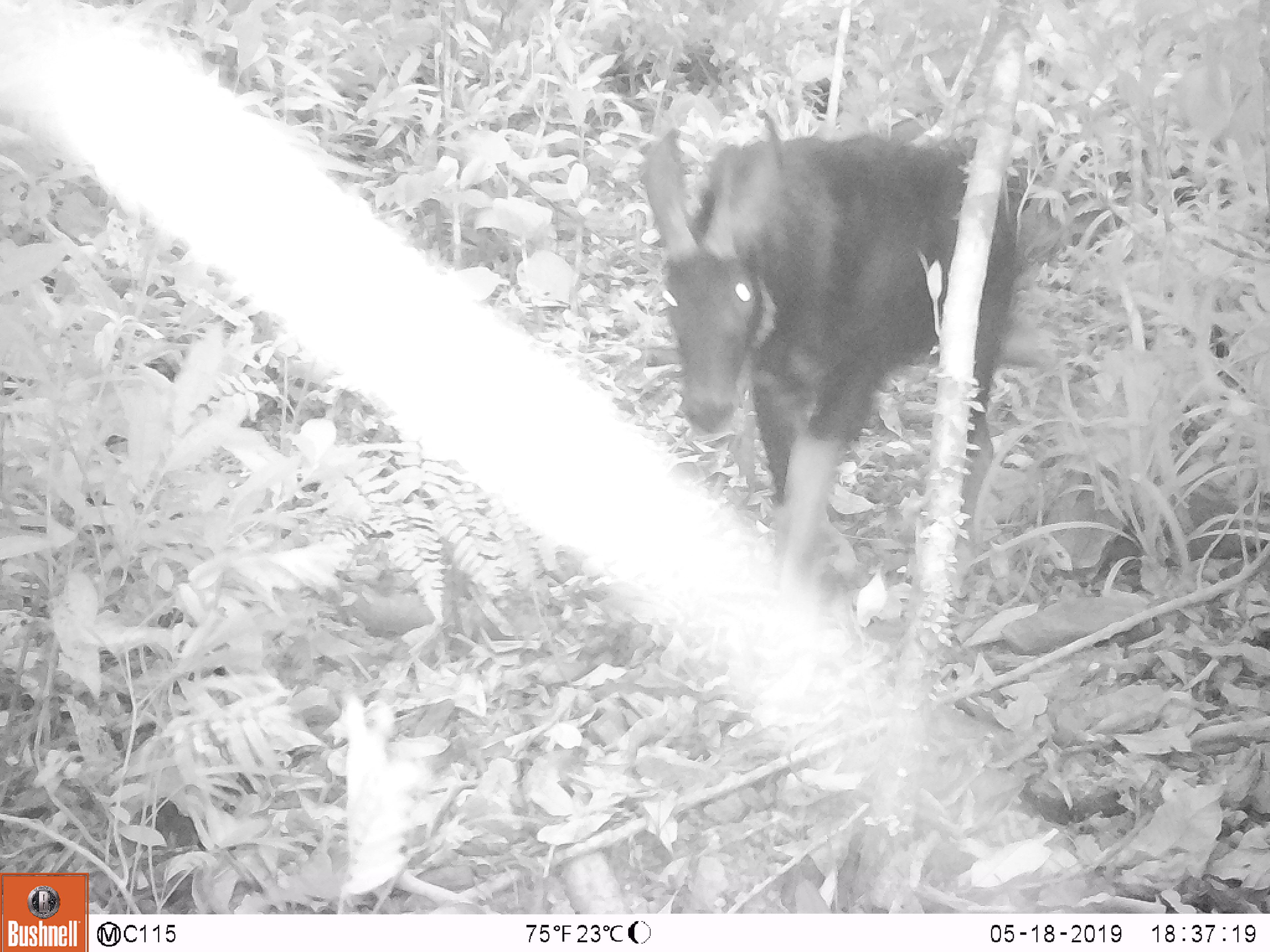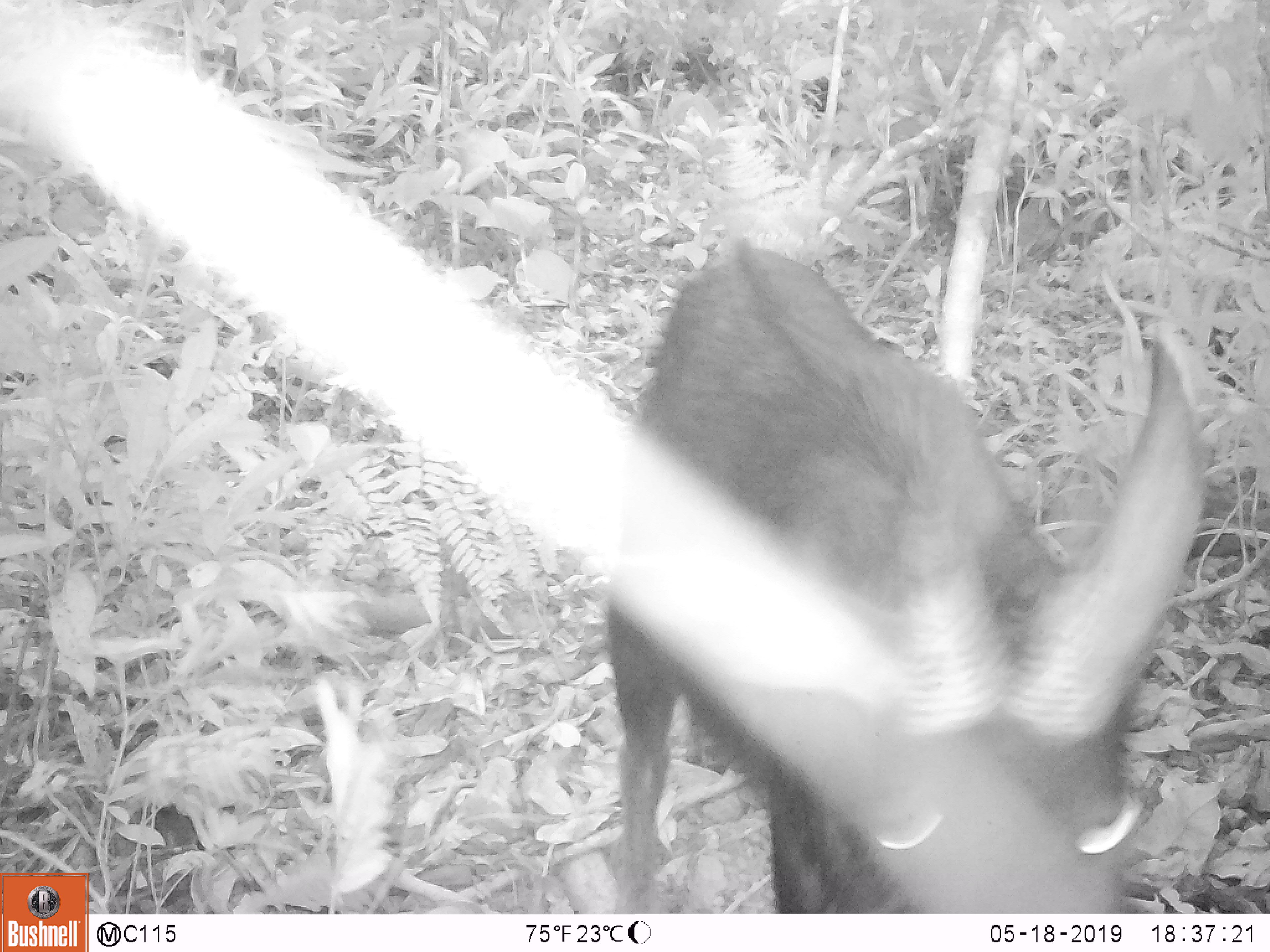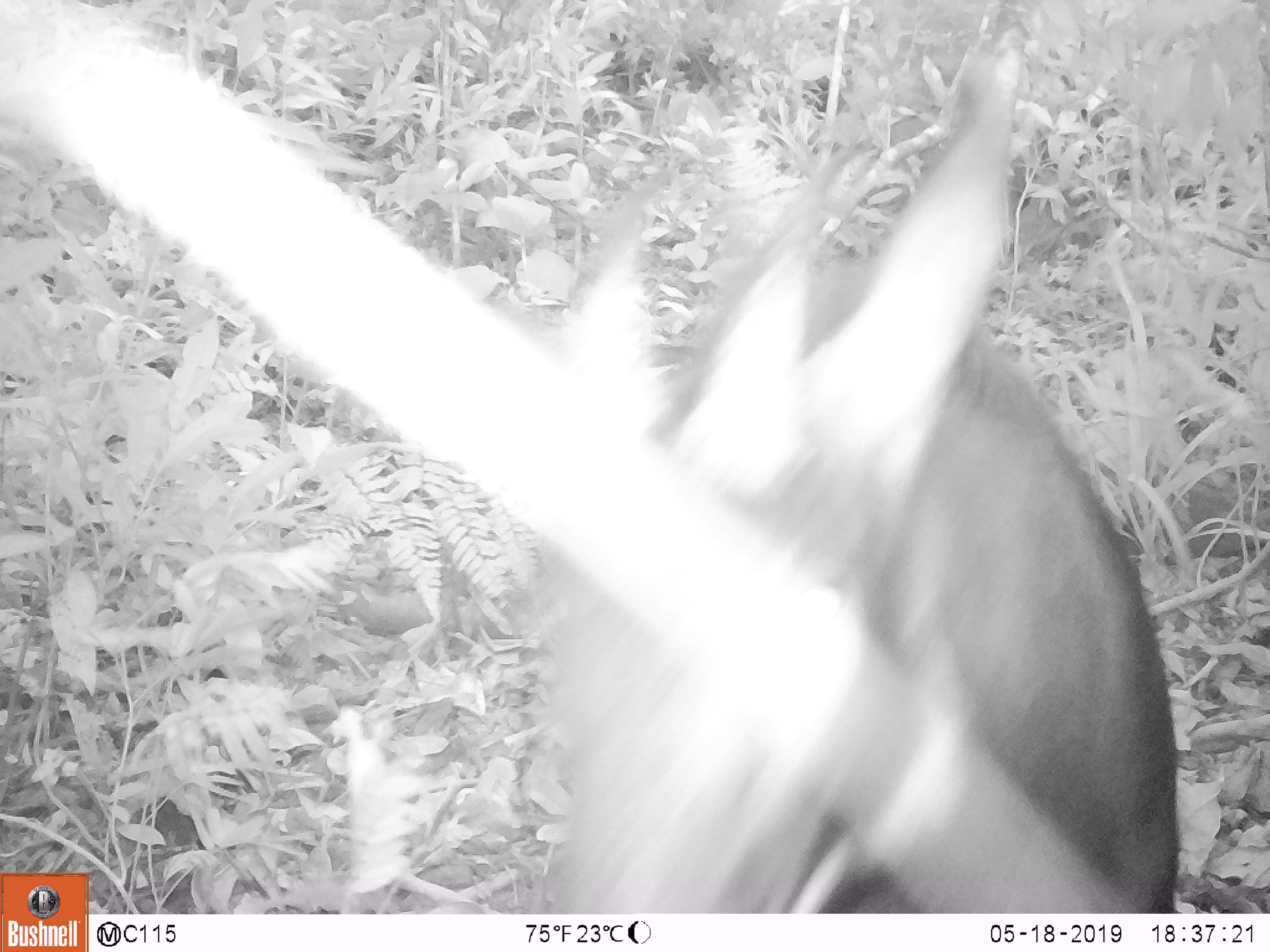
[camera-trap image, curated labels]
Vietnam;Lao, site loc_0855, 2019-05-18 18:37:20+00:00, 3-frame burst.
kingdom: Animalia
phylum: Chordata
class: Mammalia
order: Artiodactyla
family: Bovidae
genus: Capricornis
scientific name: Capricornis sumatraensis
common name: chinese serow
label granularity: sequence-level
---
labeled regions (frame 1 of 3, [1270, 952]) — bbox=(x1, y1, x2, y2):
chinese serow: bbox=(639, 108, 1030, 598)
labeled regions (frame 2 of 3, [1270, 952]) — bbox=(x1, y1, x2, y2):
chinese serow: bbox=(604, 234, 1204, 913)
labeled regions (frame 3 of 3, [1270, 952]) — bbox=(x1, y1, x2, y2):
chinese serow: bbox=(535, 50, 1177, 913)